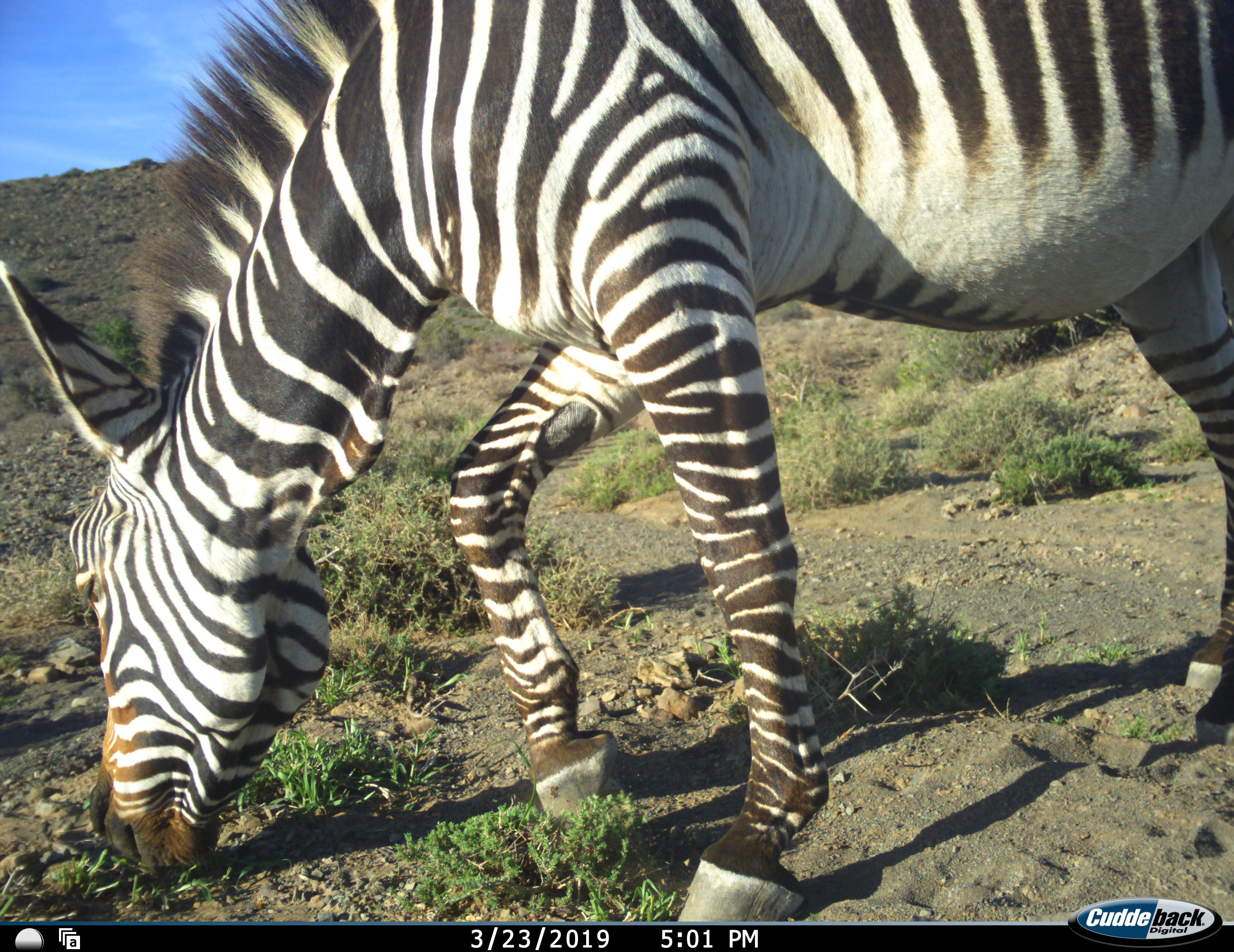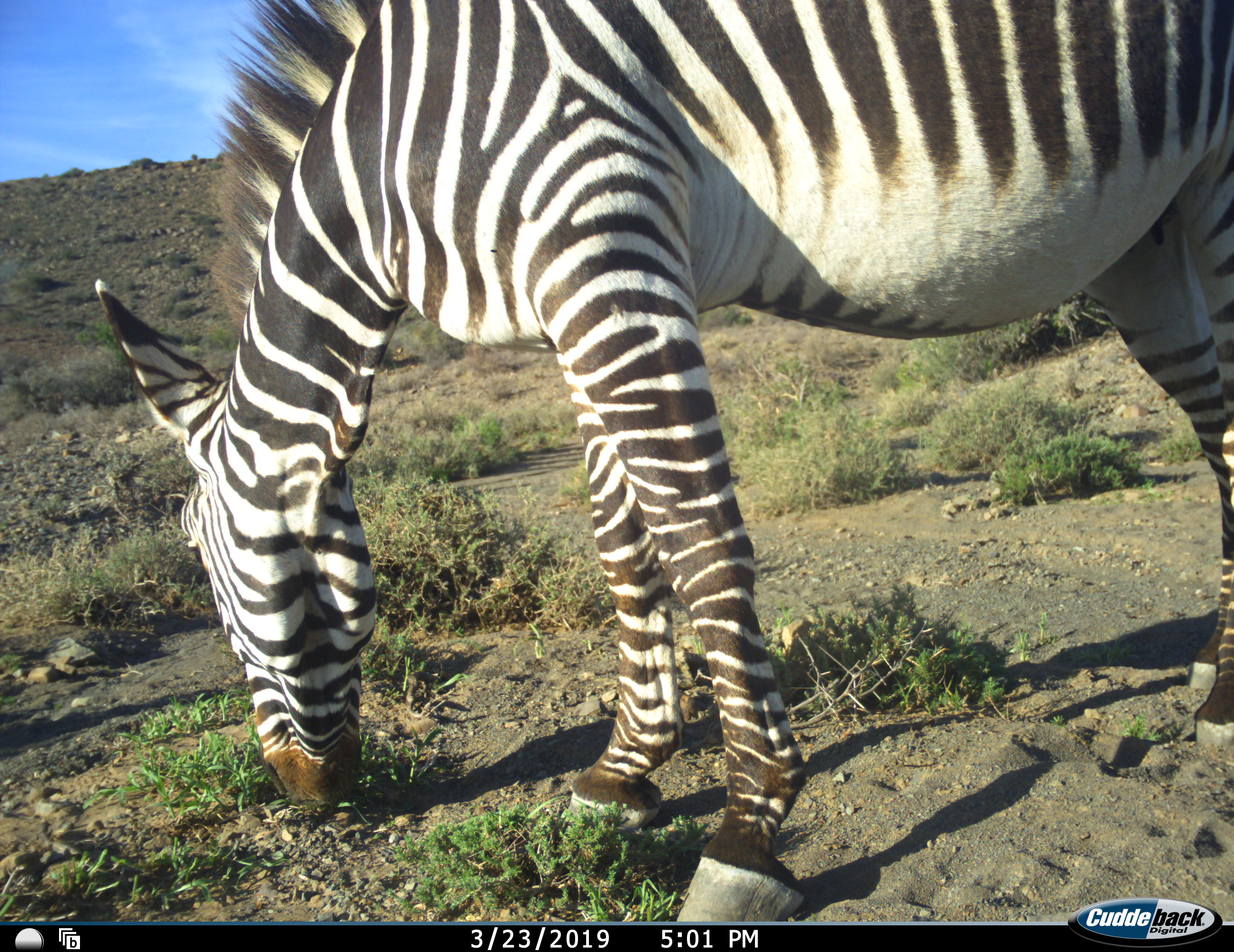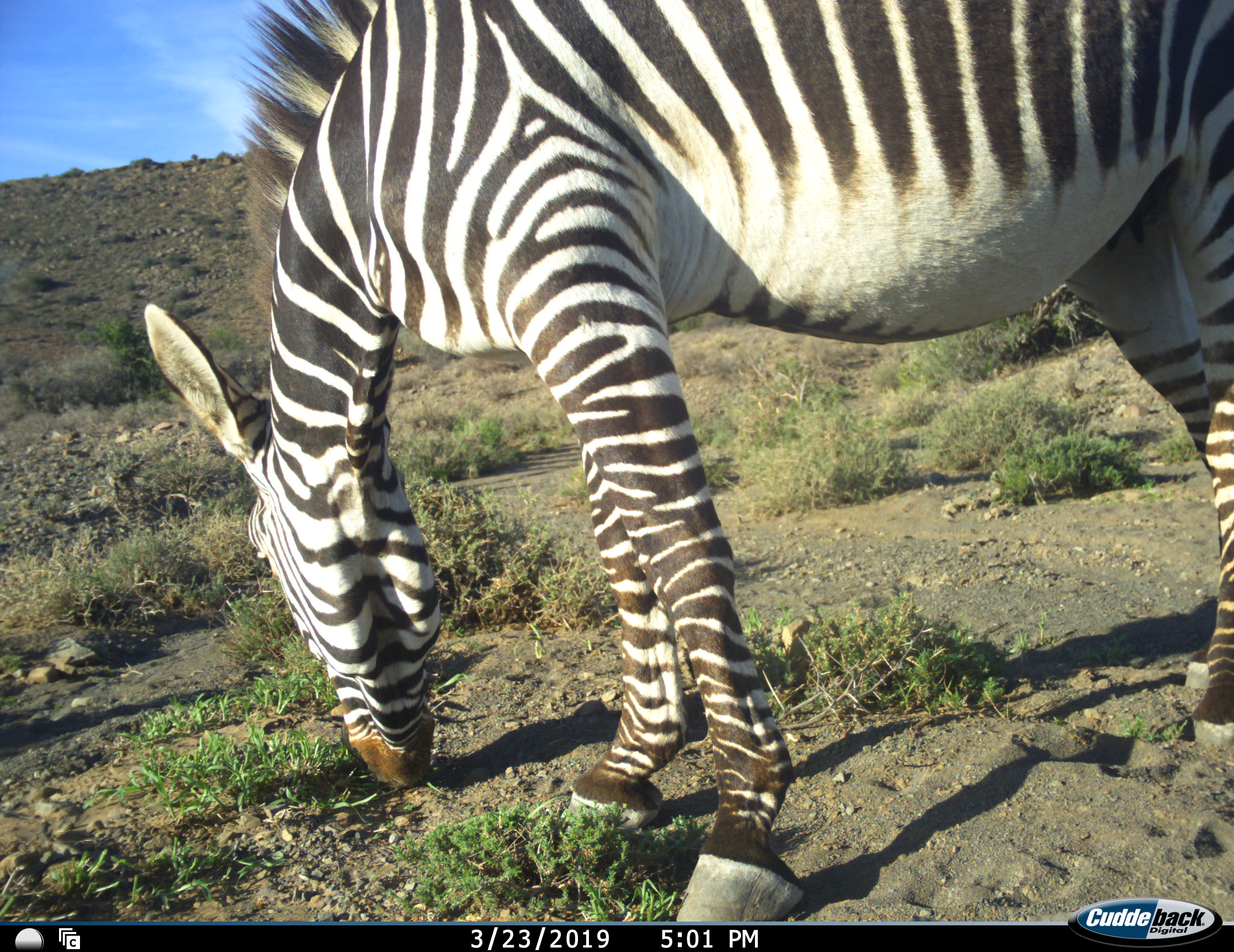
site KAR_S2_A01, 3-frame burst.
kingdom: Animalia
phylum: Chordata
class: Mammalia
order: Perissodactyla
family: Equidae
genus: Equus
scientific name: Equus zebra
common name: mountain zebra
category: zebramountain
Zebramountain (mountain zebra) (Equus zebra), count 1. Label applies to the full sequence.